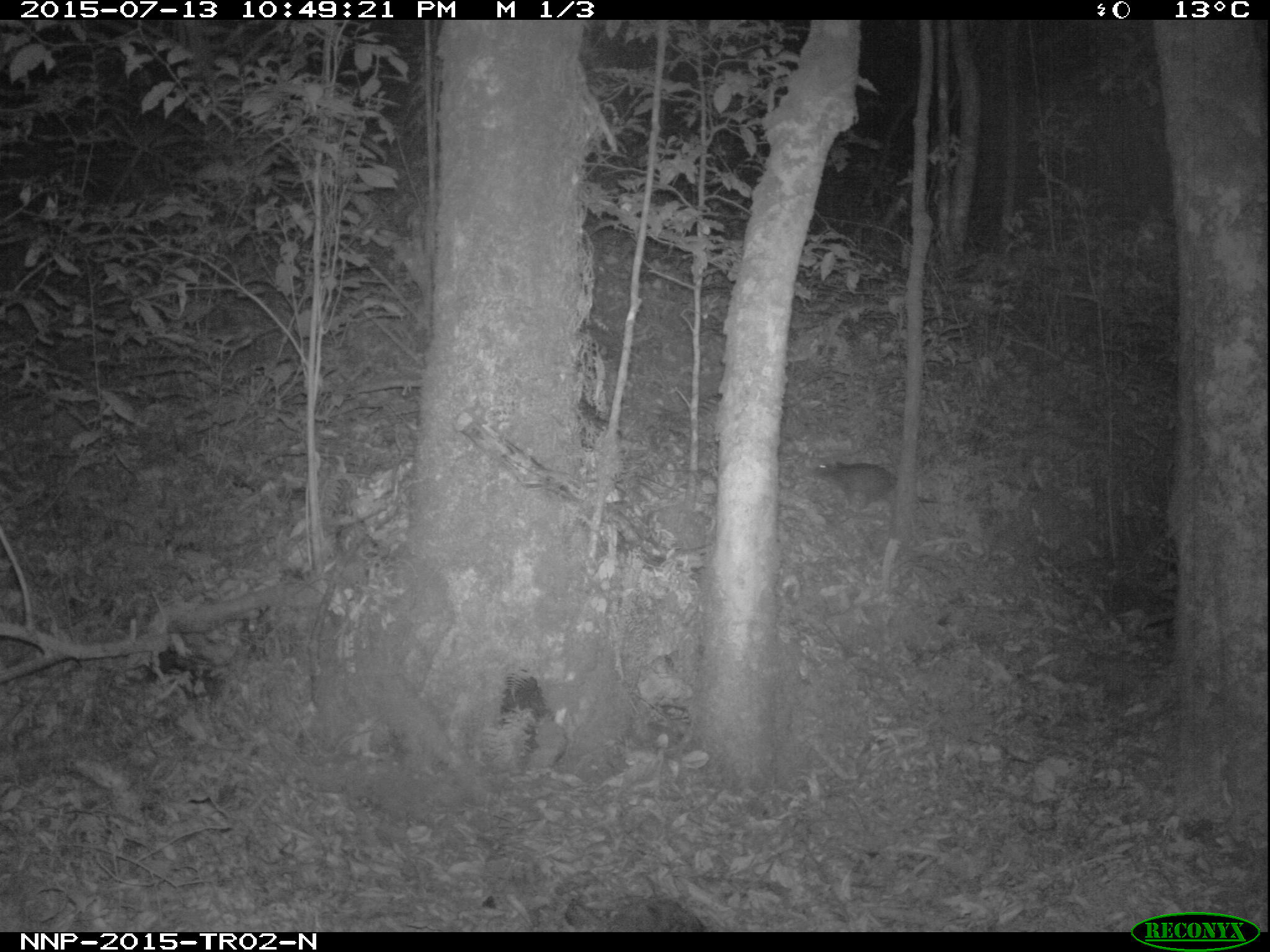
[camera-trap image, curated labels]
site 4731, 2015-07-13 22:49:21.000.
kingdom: Animalia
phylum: Chordata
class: Mammalia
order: Rodentia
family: Nesomyidae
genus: Cricetomys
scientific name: Cricetomys gambianus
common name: african giant pouched rat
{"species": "Cricetomys gambianus (african giant pouched rat)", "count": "1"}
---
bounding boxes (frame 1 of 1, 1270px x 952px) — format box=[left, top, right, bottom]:
cricetomys gambianus: box=[812, 456, 947, 518]